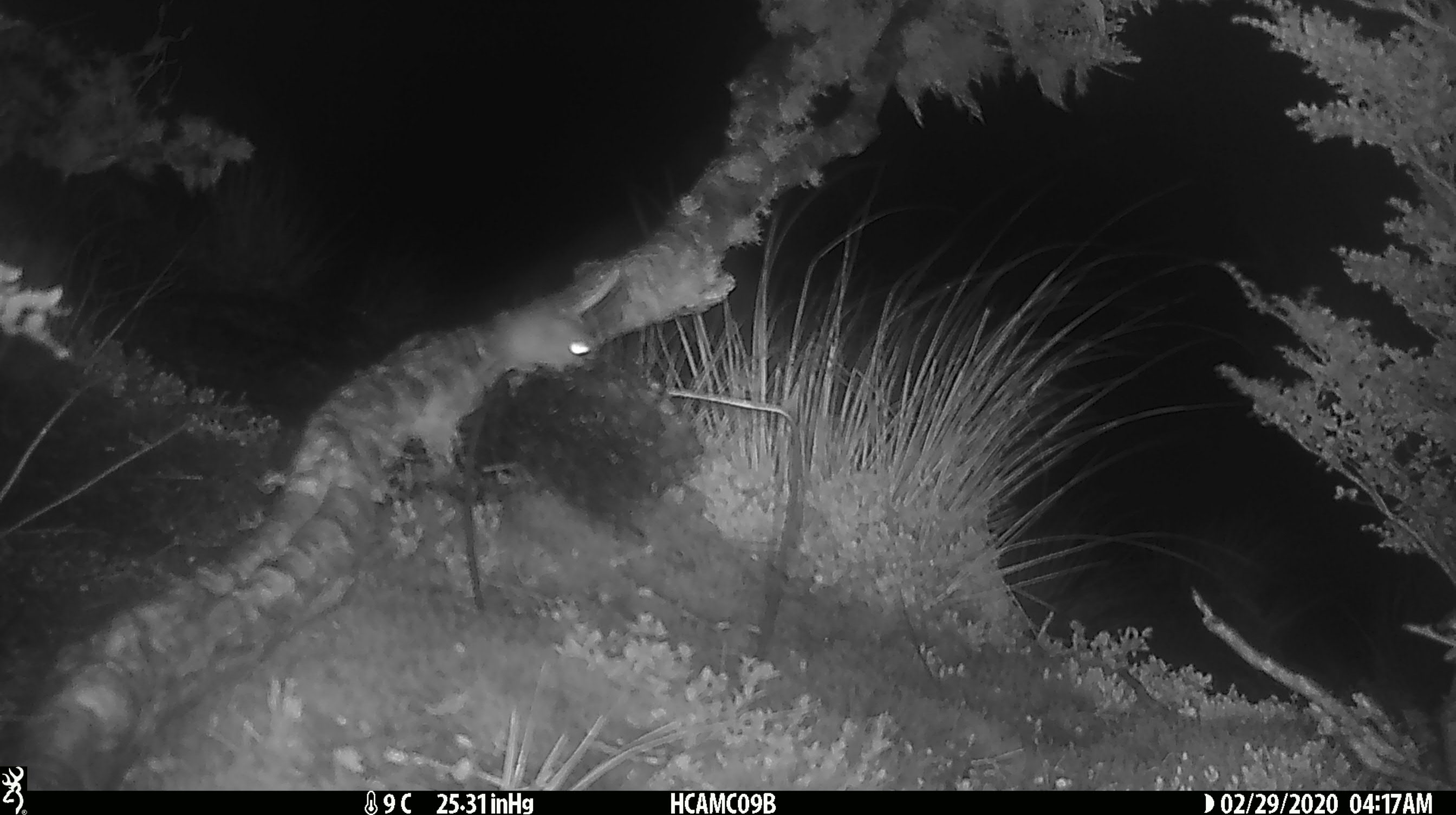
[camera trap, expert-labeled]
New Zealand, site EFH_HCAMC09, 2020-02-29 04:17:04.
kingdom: Animalia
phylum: Chordata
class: Mammalia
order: Rodentia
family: Muridae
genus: Mus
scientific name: Mus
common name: mouse